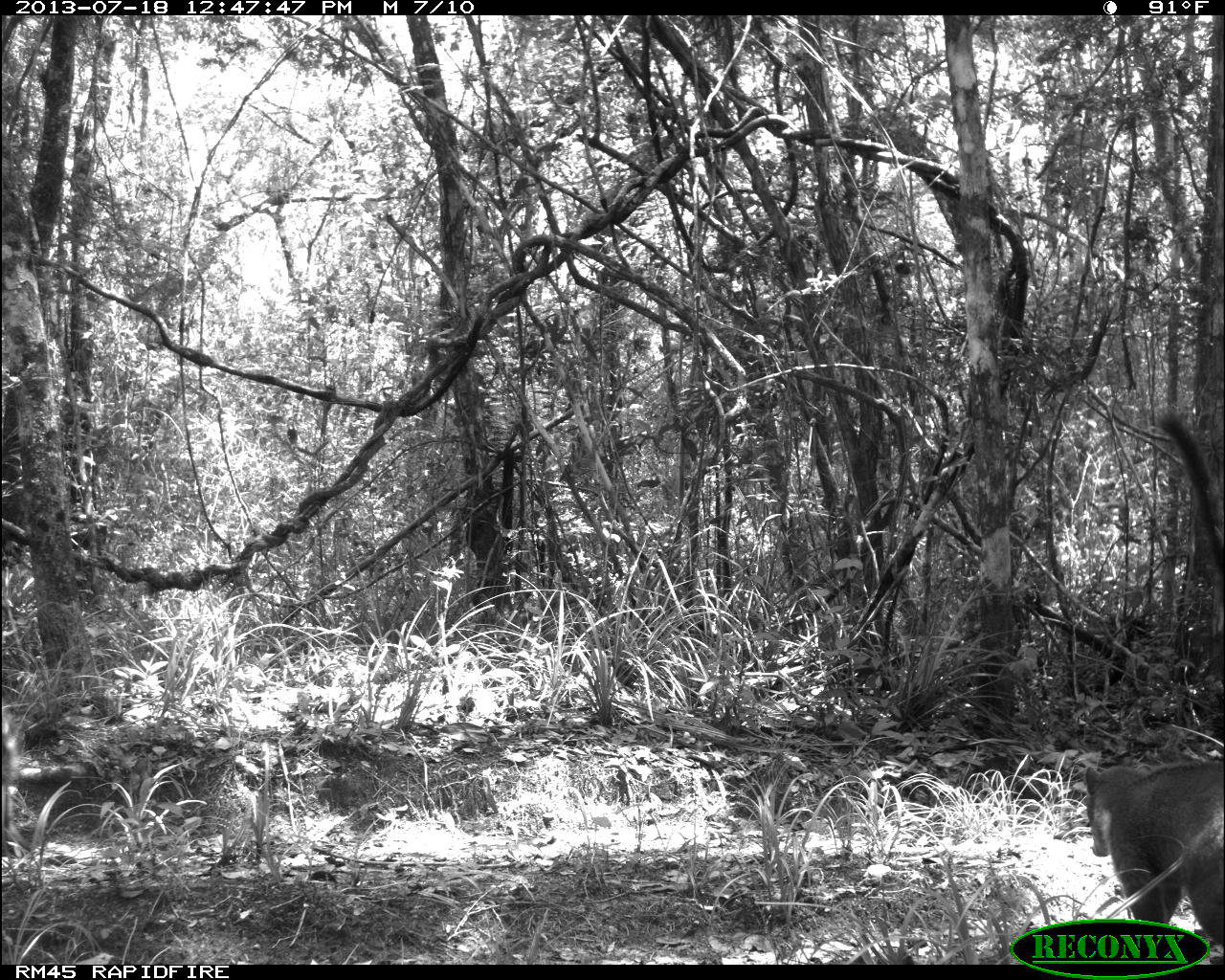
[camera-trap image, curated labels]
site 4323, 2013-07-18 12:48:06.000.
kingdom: Animalia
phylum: Chordata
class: Mammalia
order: Carnivora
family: Procyonidae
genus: Nasua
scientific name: Nasua narica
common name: white-nosed coati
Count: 4.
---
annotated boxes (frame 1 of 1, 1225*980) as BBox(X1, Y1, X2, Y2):
nasua narica: BBox(1084, 408, 1225, 959)